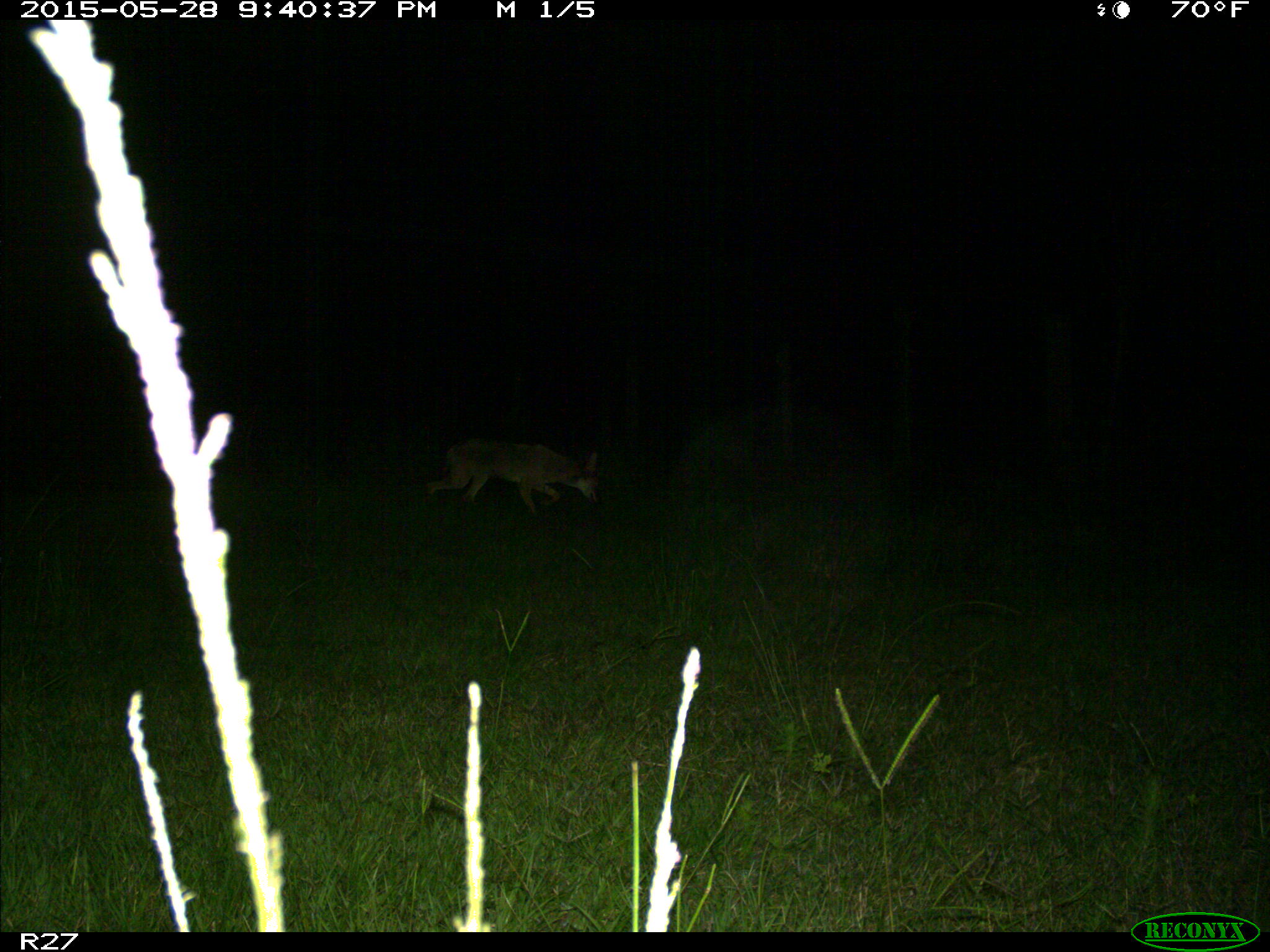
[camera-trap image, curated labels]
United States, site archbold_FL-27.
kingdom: Animalia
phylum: Chordata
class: Mammalia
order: Carnivora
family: Canidae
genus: Canis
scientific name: Canis latrans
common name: coyote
Canis latrans (coyote).